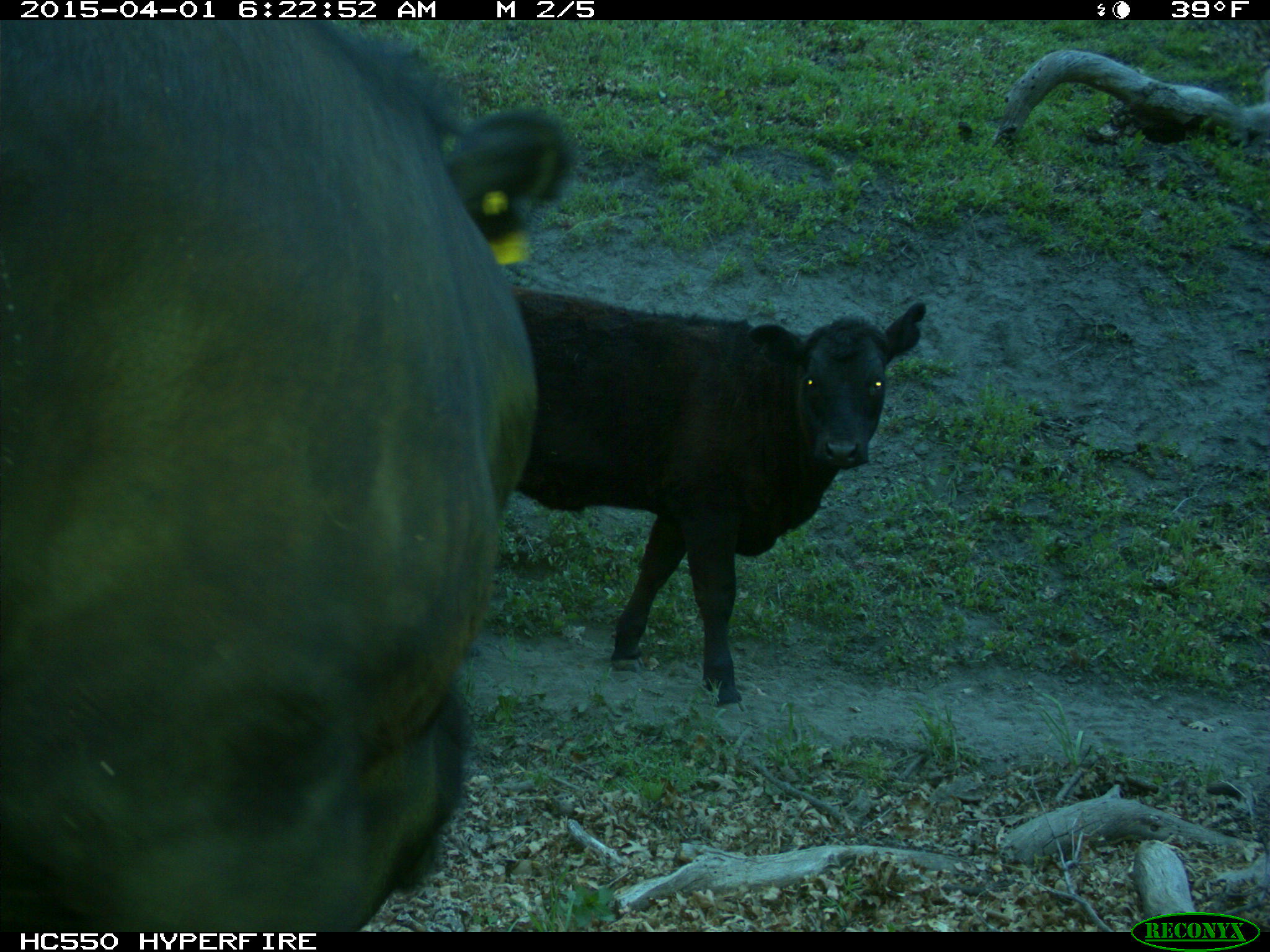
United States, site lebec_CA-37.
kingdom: Animalia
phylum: Chordata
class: Mammalia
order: Artiodactyla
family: Bovidae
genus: Bos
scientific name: Bos taurus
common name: domestic cow